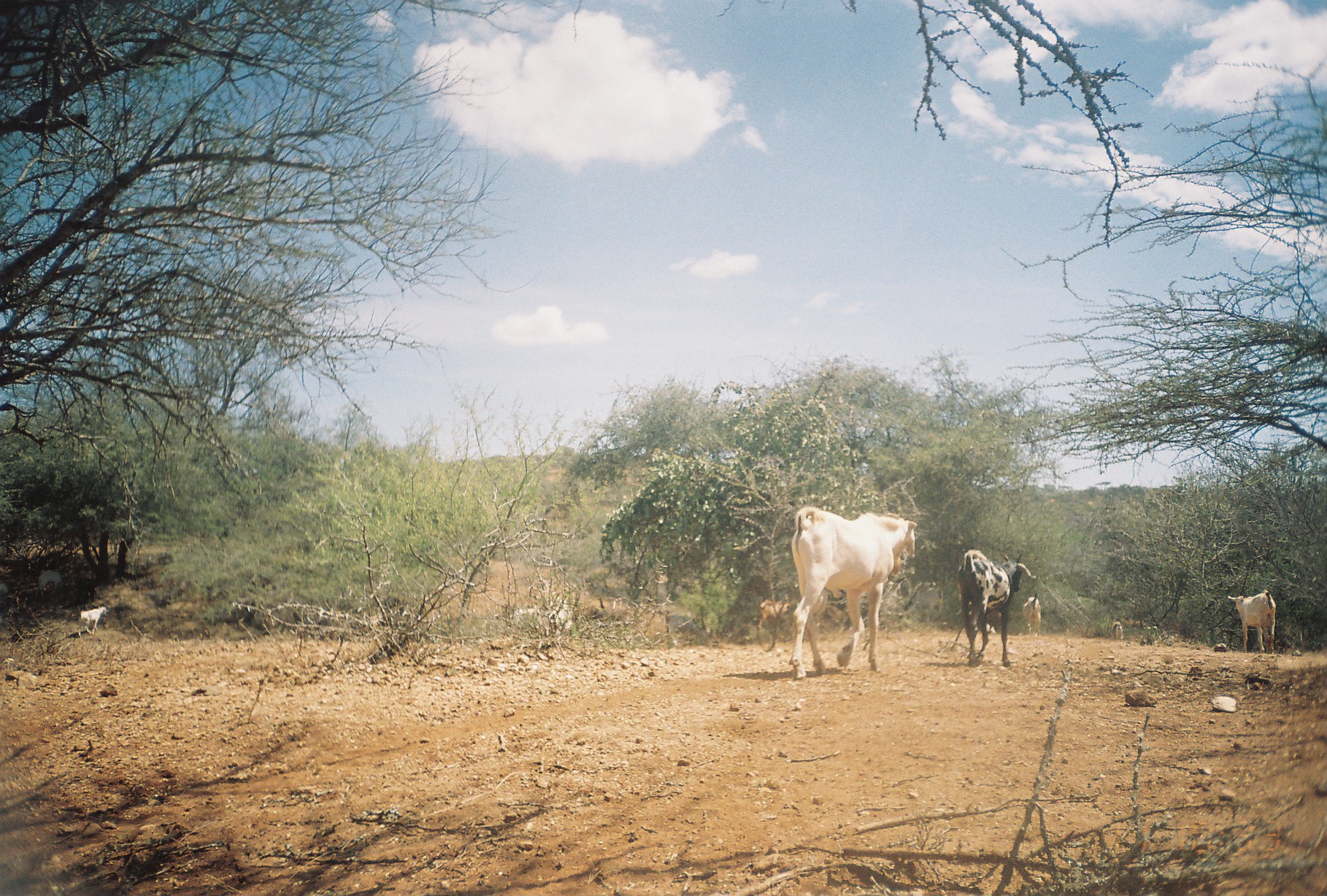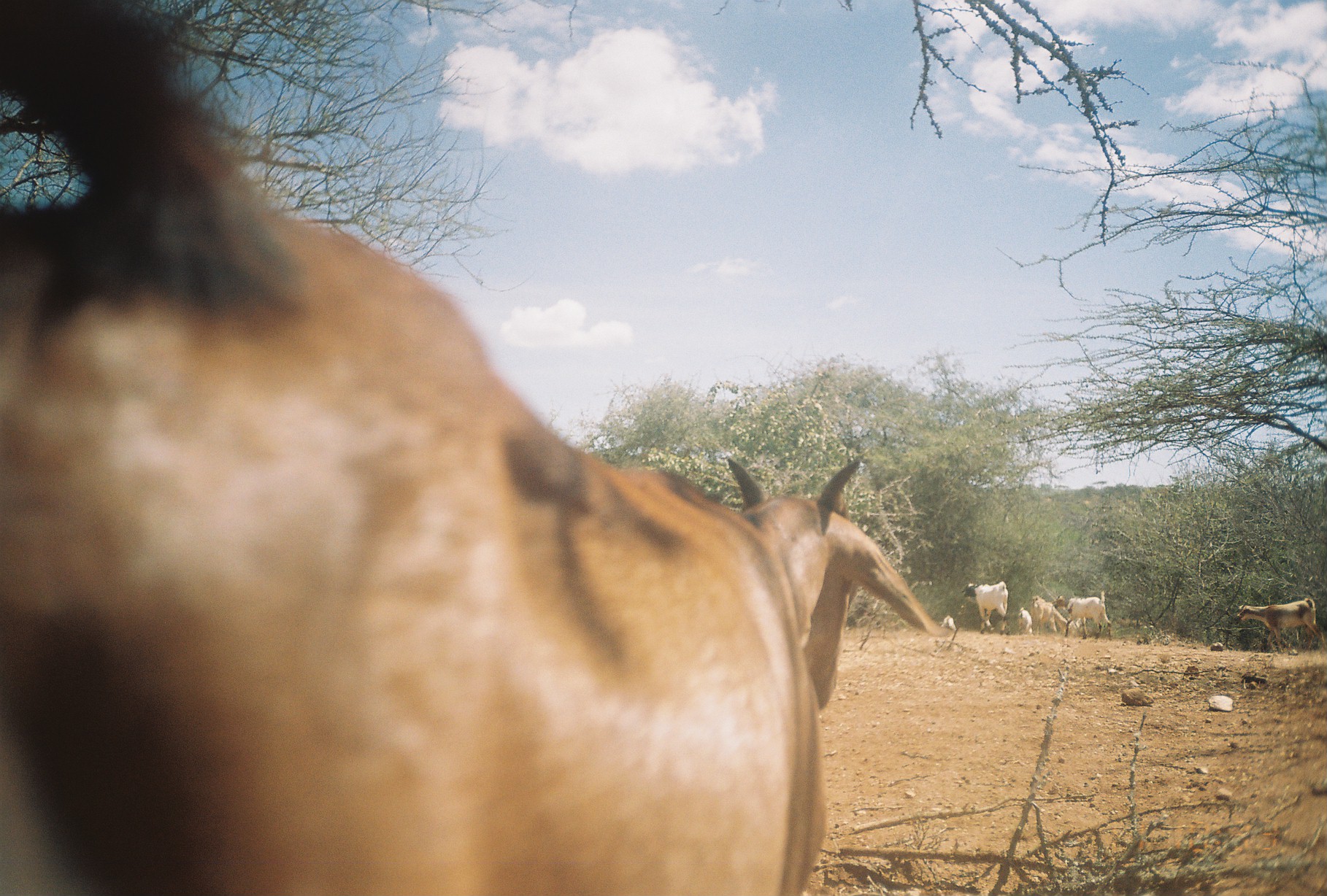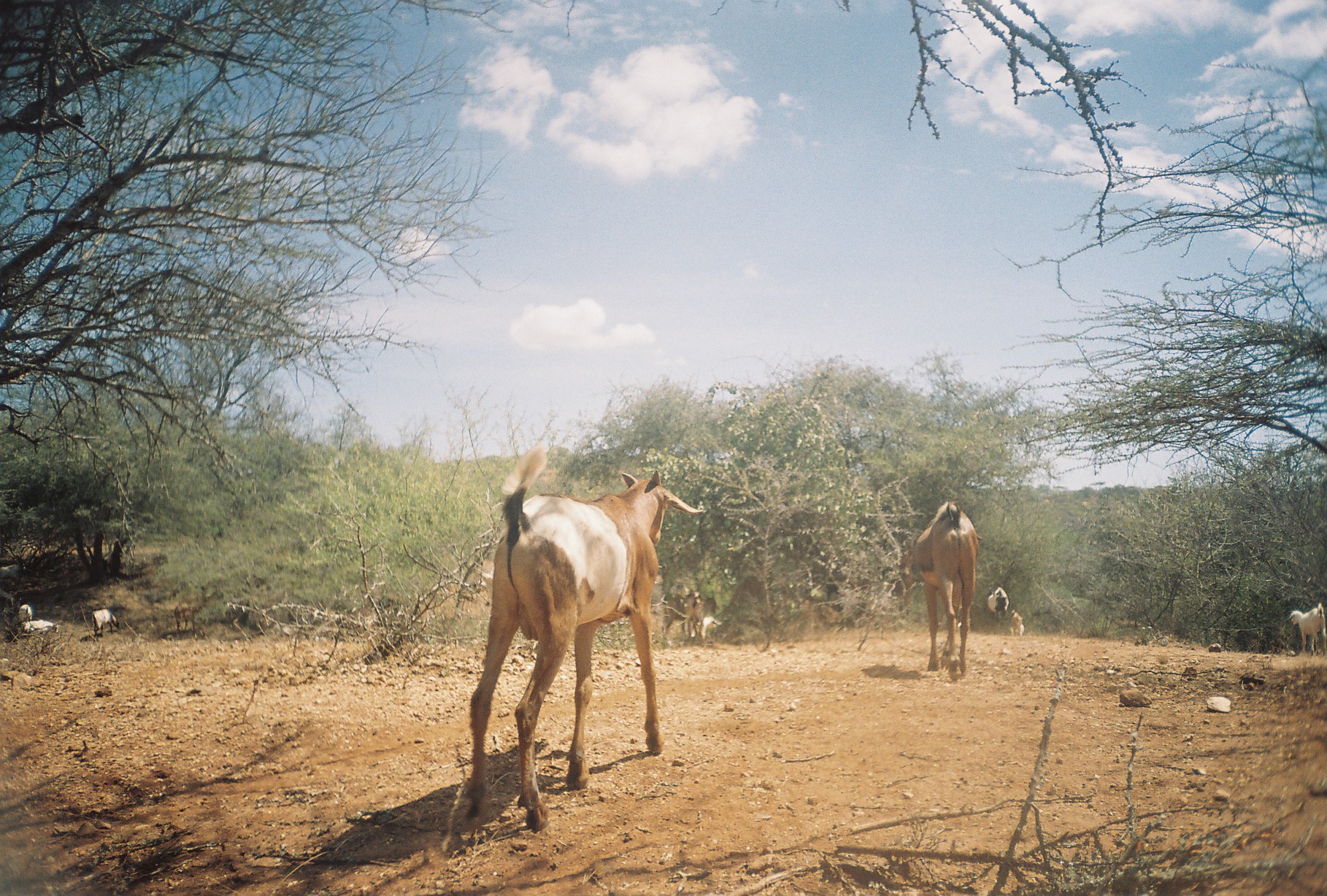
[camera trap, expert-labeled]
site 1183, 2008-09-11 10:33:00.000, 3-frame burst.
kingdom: Animalia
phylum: Chordata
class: Mammalia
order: Artiodactyla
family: Bovidae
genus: Capra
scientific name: Capra aegagrus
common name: wild goat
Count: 8.